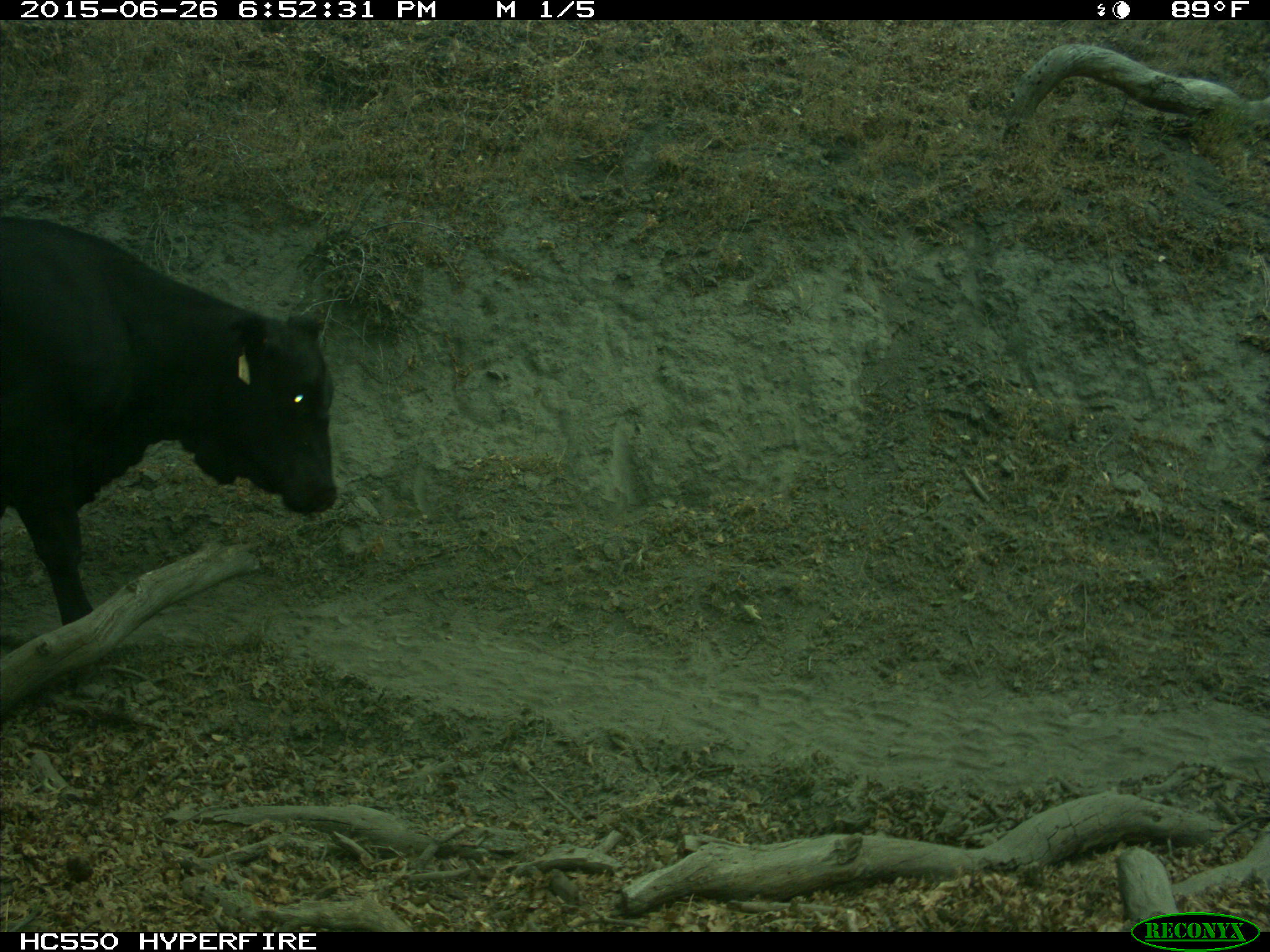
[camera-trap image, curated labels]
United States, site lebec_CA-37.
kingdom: Animalia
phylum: Chordata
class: Mammalia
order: Artiodactyla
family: Bovidae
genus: Bos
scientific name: Bos taurus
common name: domestic cow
Bos taurus (domestic cow).